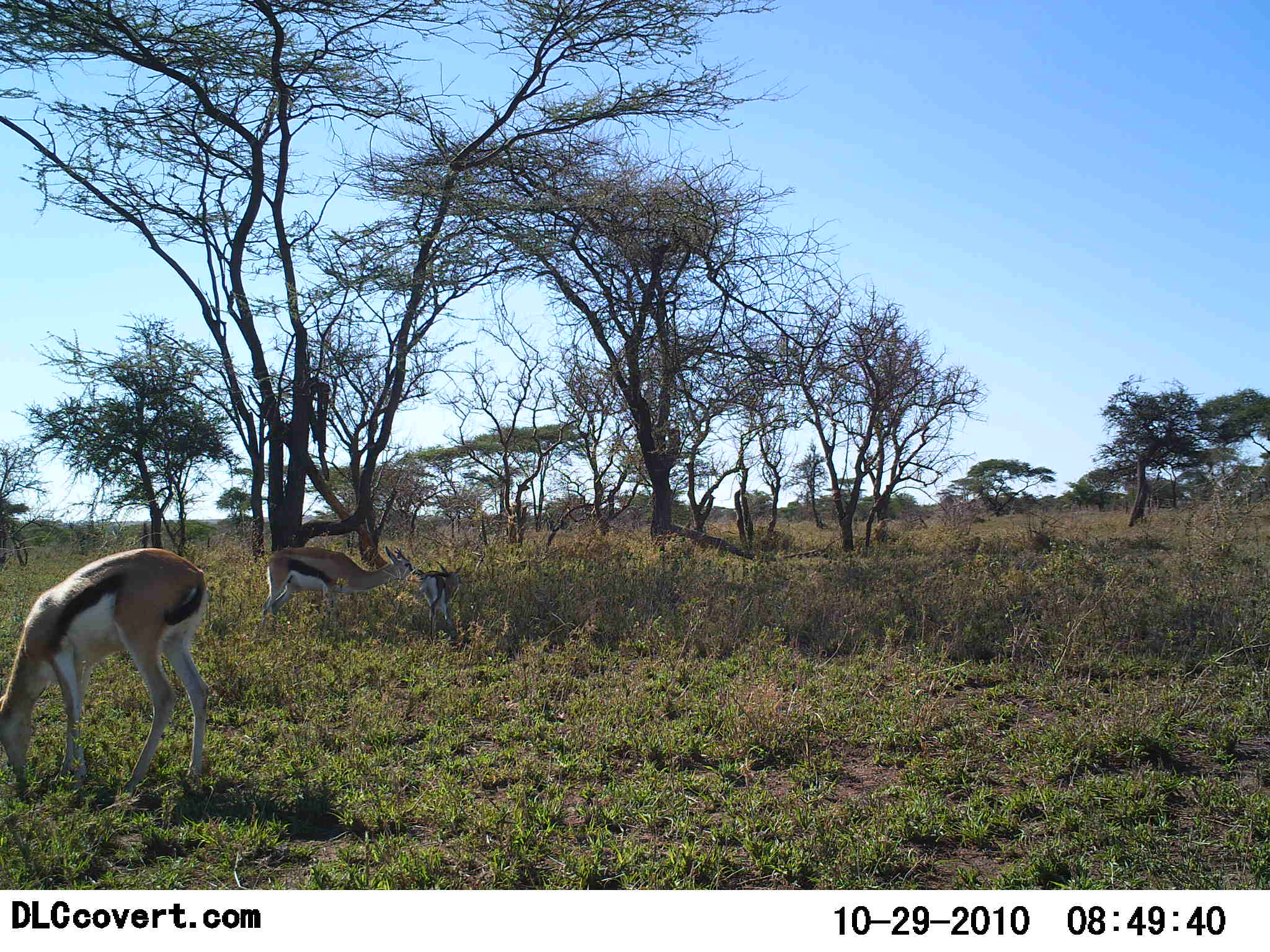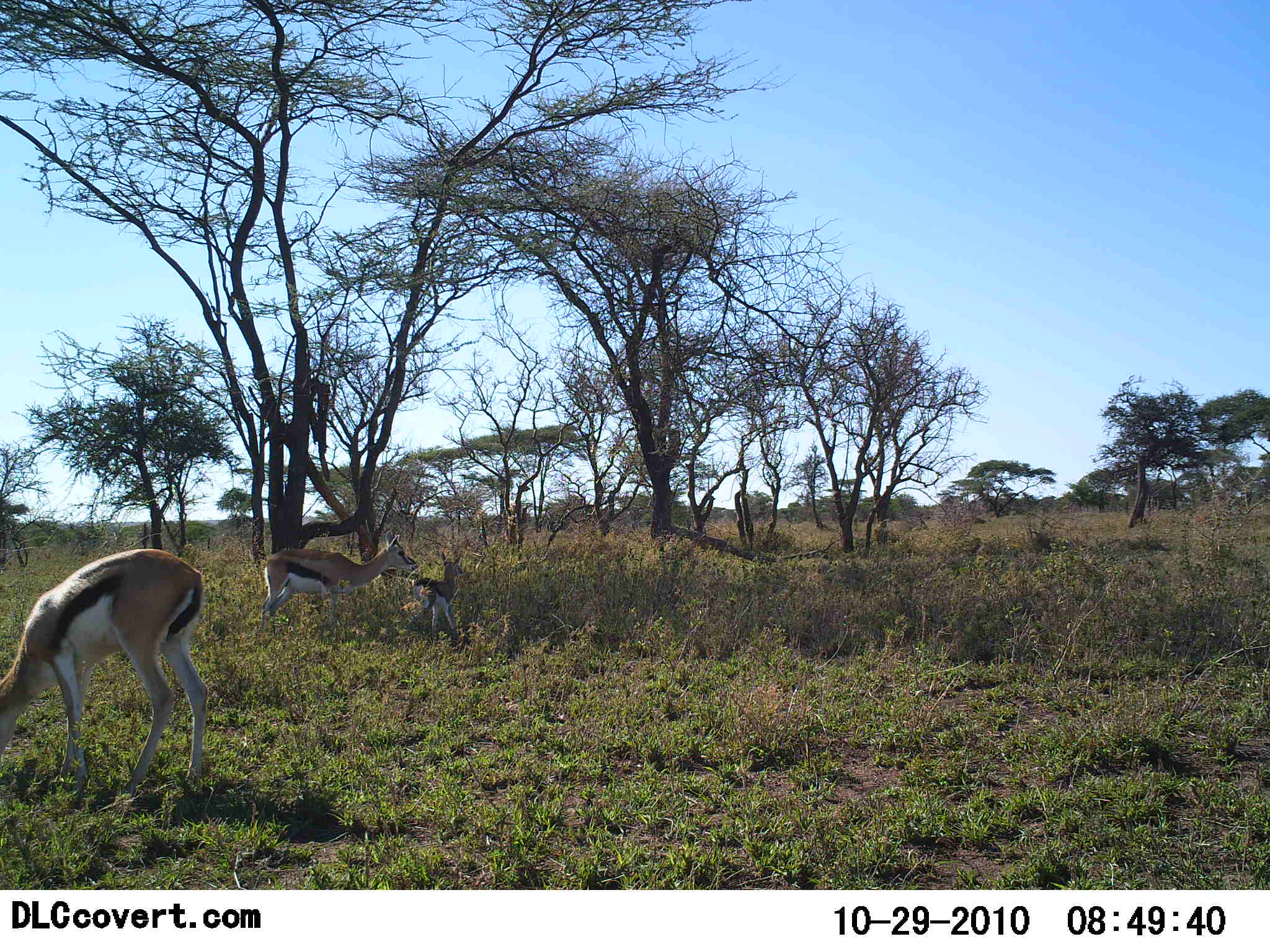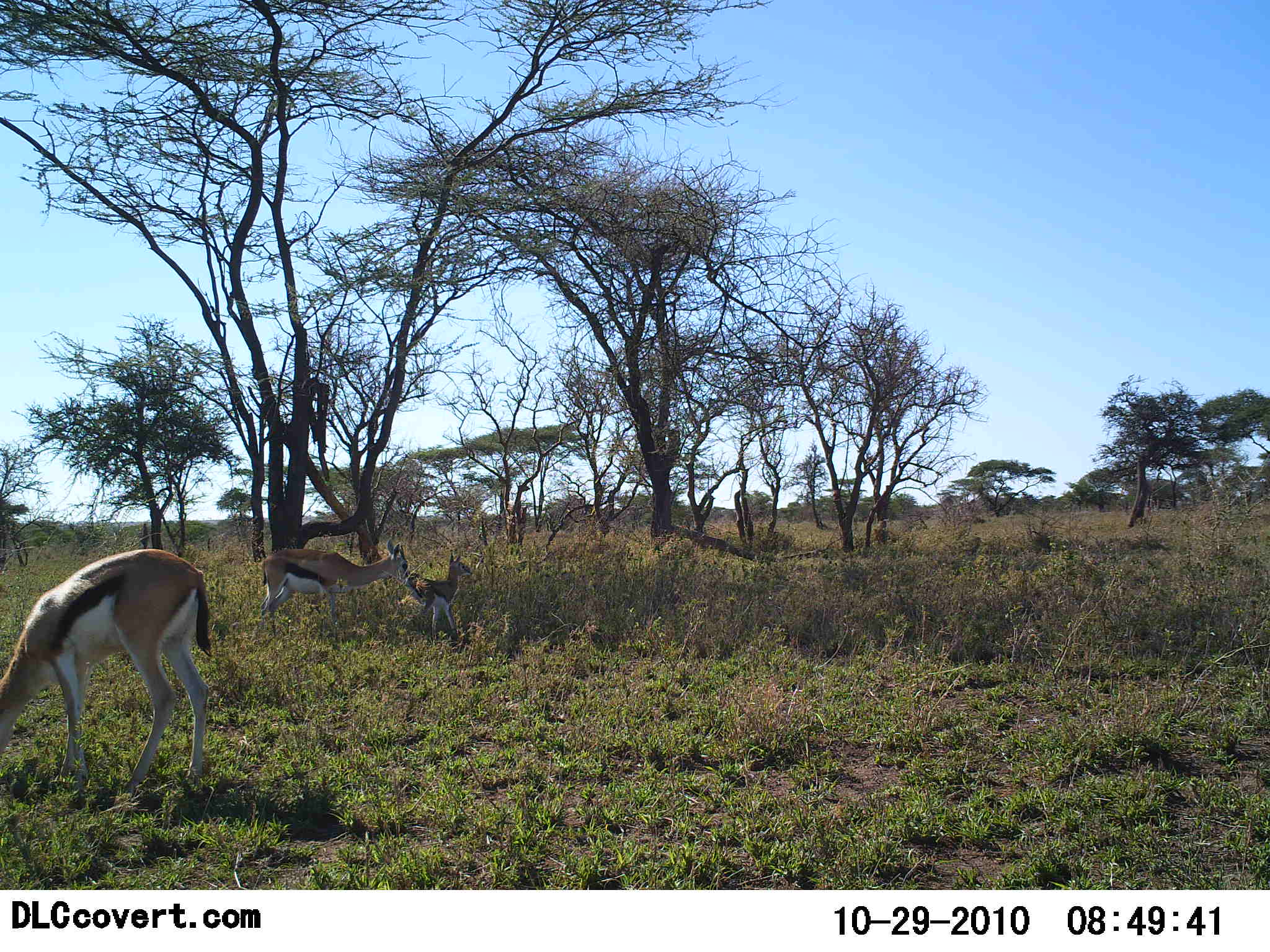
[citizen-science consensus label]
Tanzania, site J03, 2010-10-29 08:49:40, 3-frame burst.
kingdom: Animalia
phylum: Chordata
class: Mammalia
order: Artiodactyla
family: Bovidae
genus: Eudorcas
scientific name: Eudorcas thomsonii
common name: thomson's gazelle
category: gazellethomsons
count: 3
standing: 50%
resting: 8%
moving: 0%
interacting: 0%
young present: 58%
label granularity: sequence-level